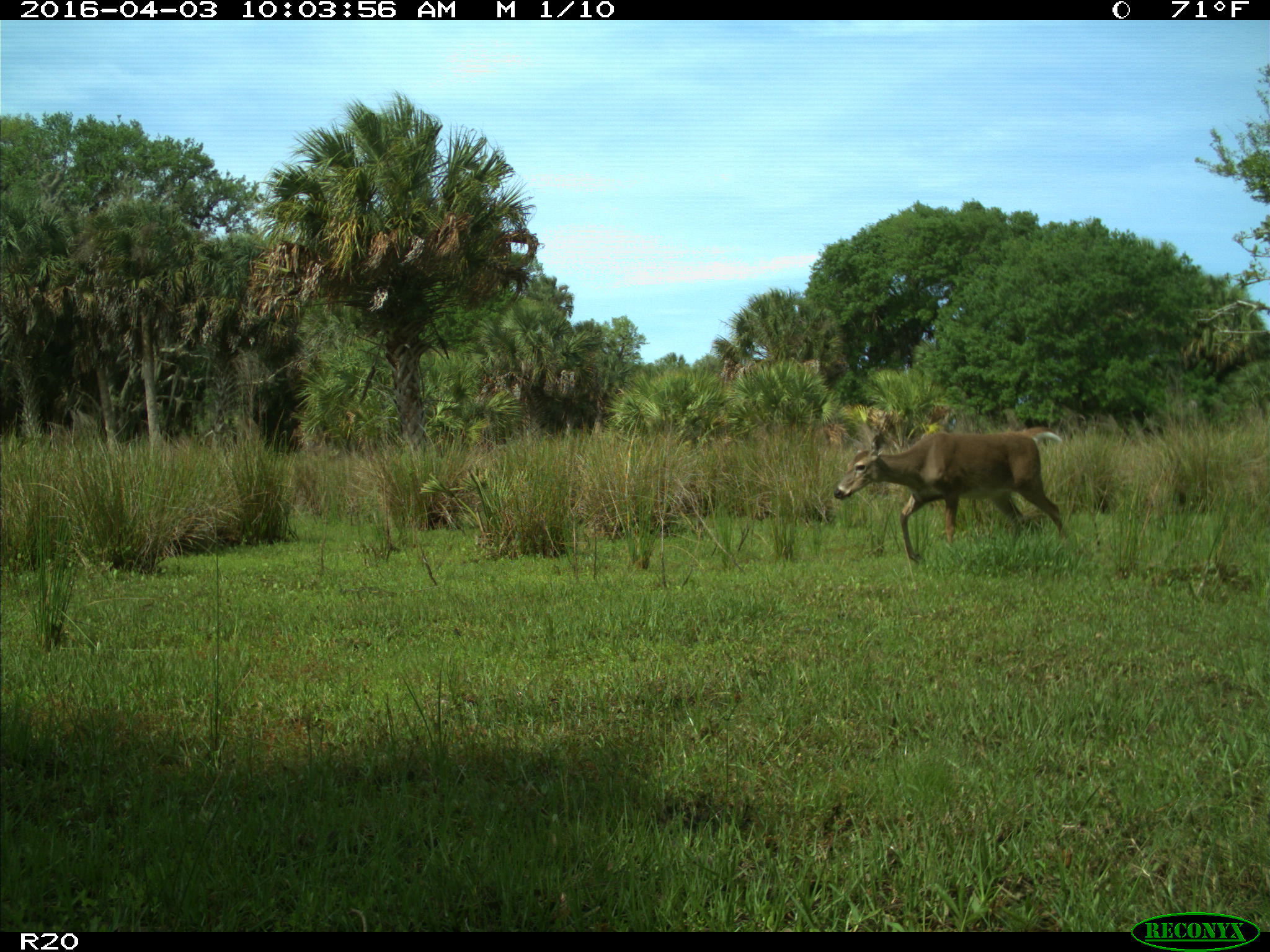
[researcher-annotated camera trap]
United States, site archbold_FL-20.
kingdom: Animalia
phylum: Chordata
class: Mammalia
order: Artiodactyla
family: Cervidae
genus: Odocoileus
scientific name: Odocoileus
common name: deer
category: unidentified deer